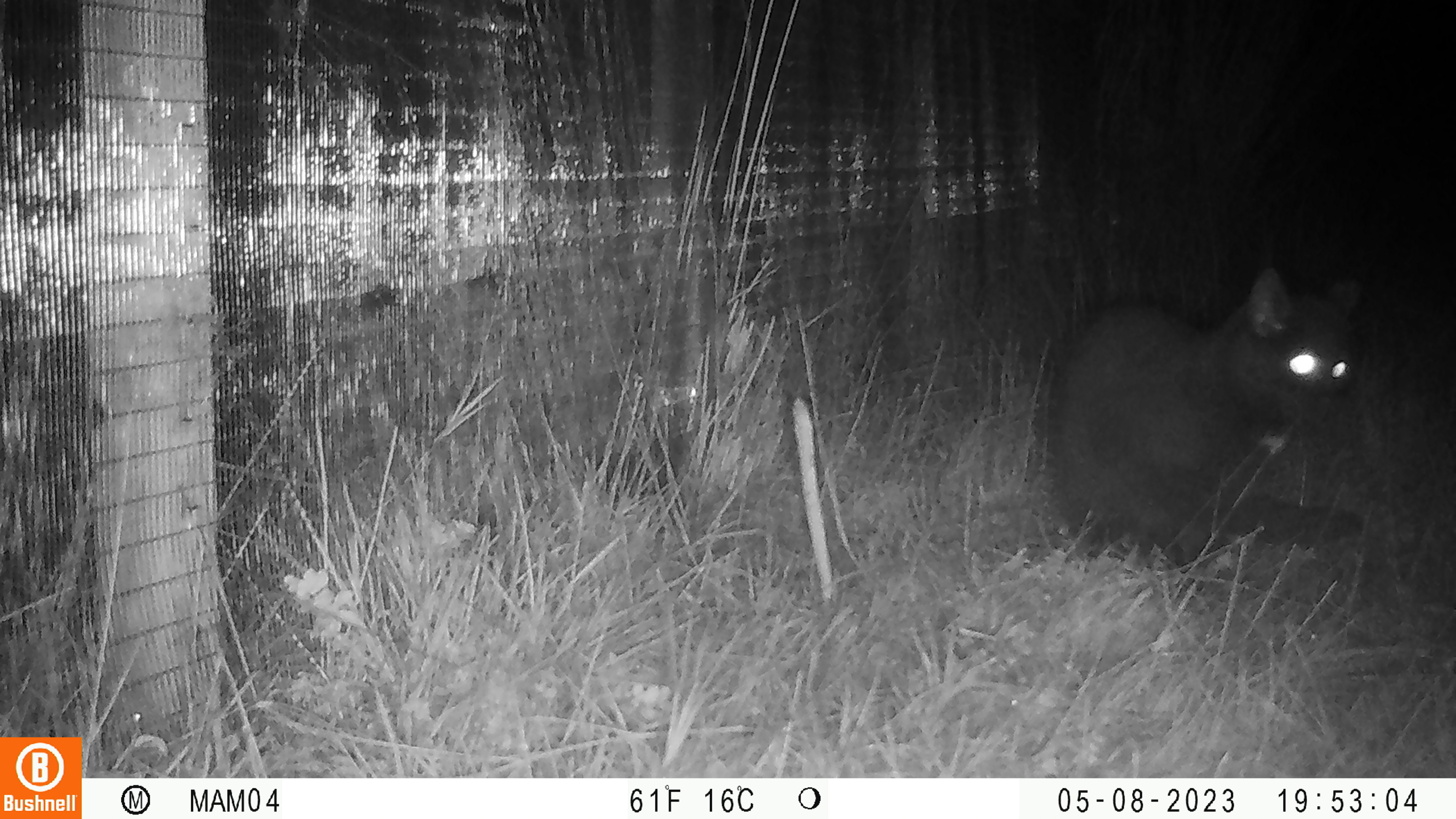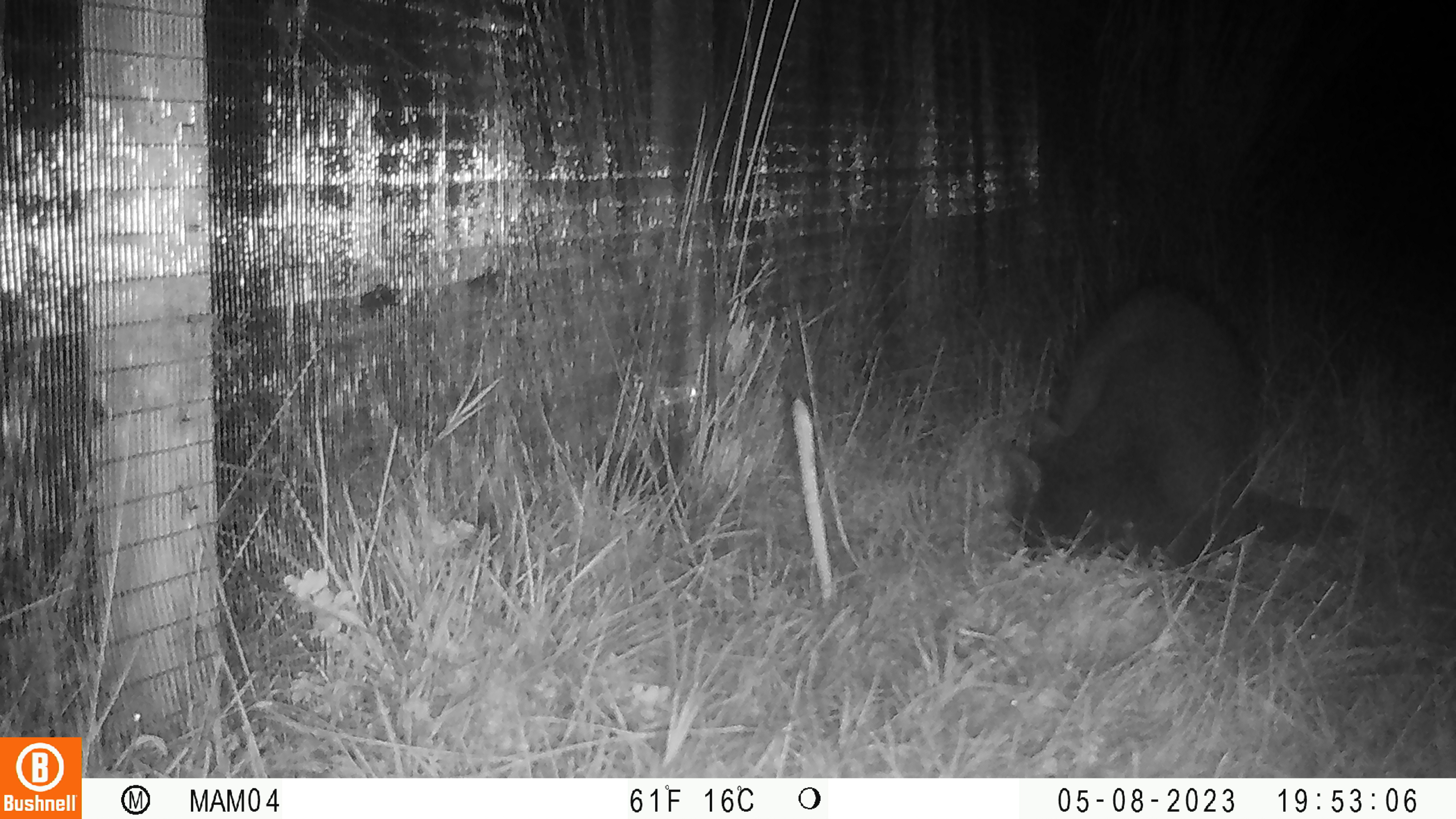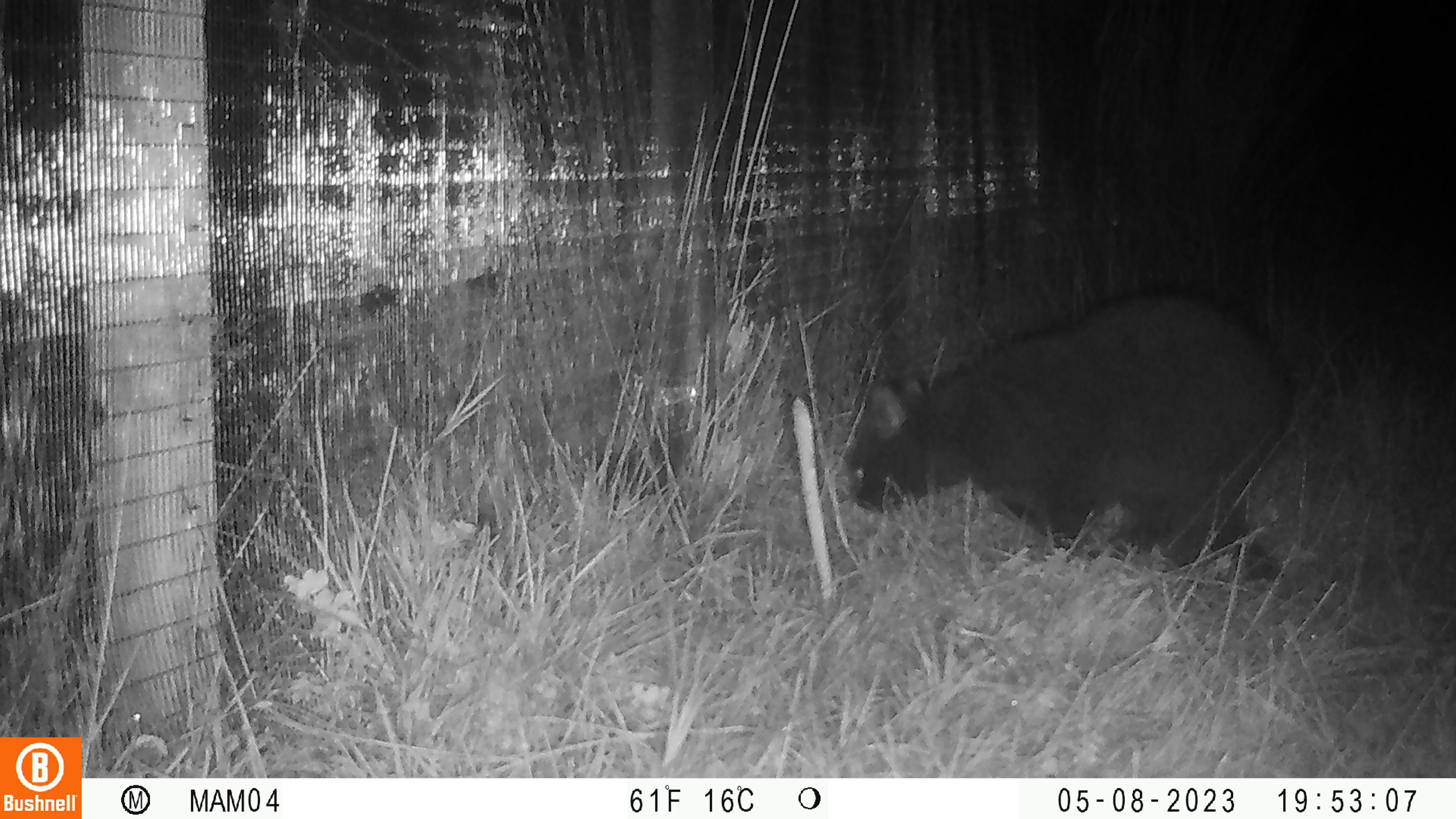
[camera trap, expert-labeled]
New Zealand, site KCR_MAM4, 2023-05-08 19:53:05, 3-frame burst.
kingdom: Animalia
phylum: Chordata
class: Mammalia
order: Carnivora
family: Felidae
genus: Felis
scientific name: Felis catus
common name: domestic cat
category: cat